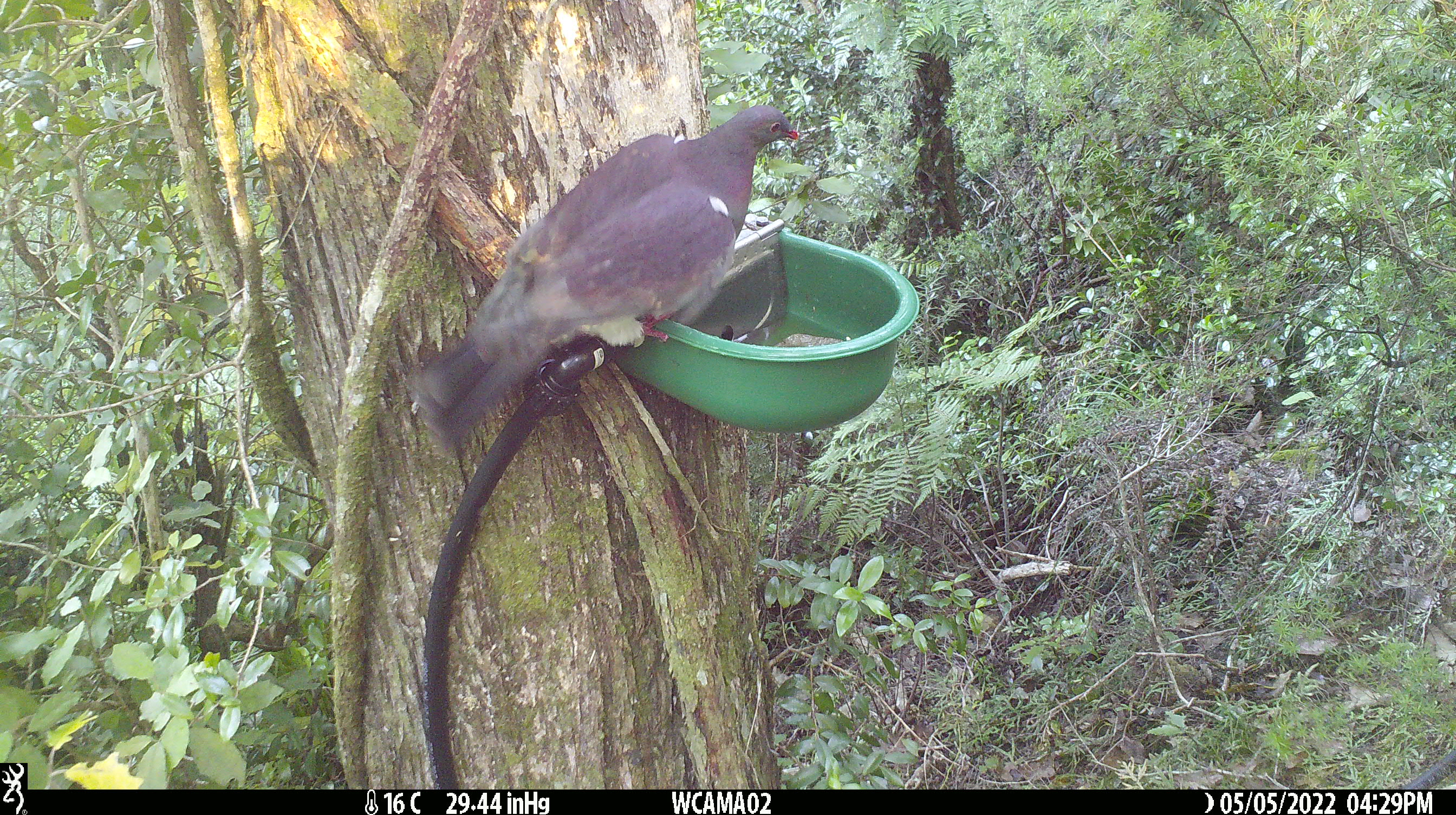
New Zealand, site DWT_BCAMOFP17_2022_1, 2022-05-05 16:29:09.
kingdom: Animalia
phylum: Chordata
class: Aves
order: Columbiformes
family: Columbidae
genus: Hemiphaga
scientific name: Hemiphaga novaeseelandiae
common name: new zealand pigeon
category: kereru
Kereru (new zealand pigeon) (Hemiphaga novaeseelandiae).